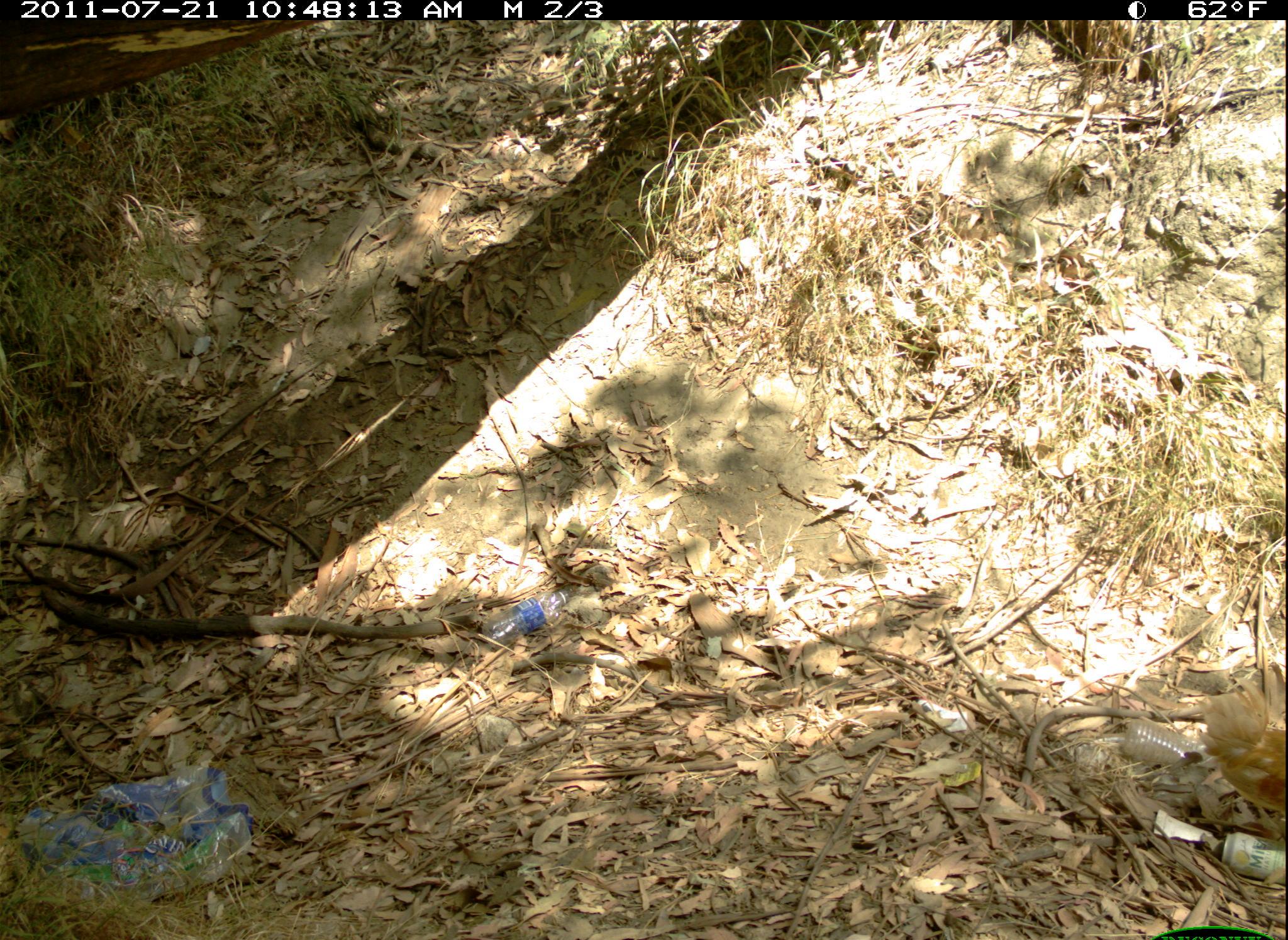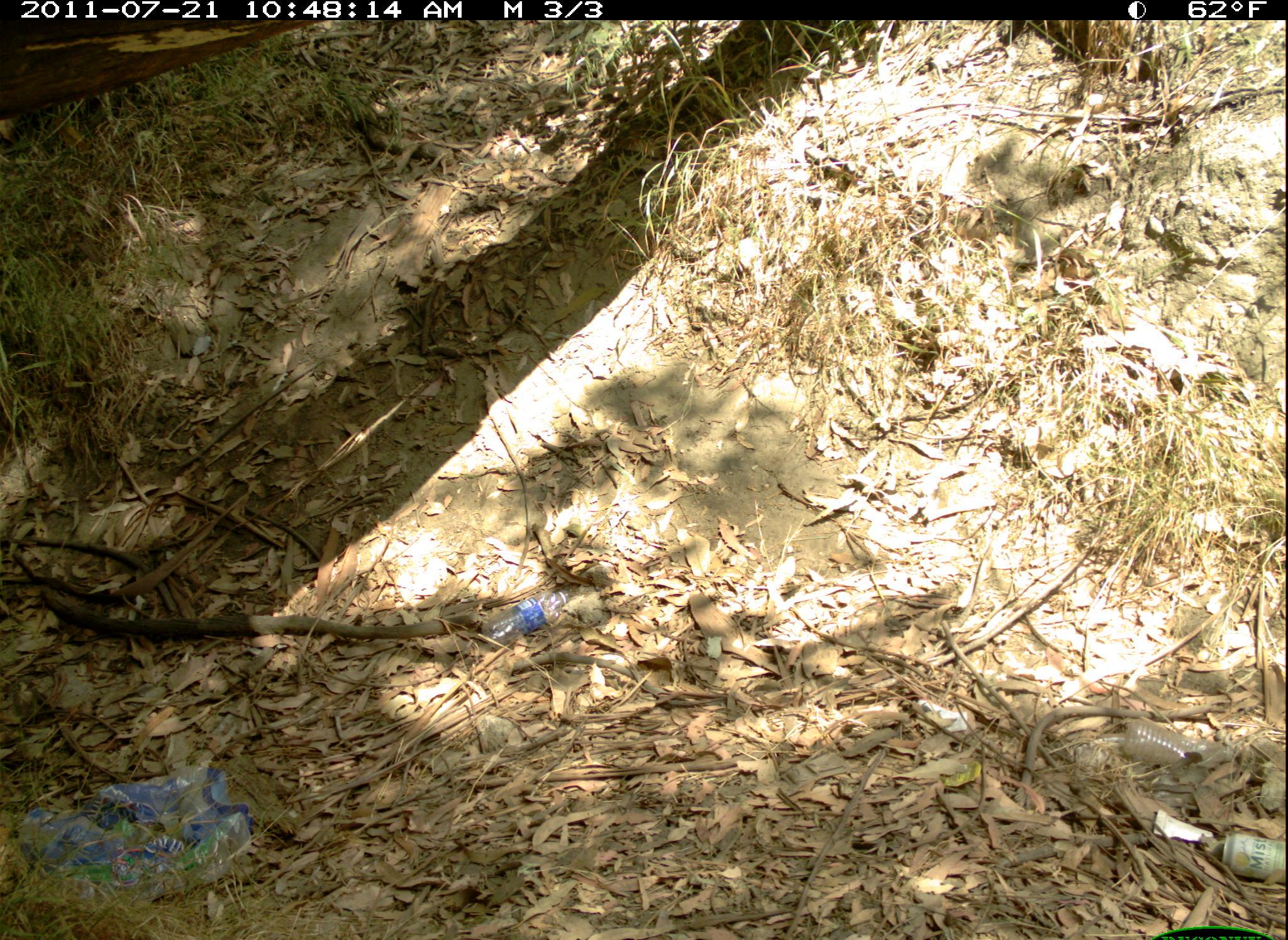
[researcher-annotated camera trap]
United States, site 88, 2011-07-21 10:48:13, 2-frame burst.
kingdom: Animalia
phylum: Chordata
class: Aves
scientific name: Aves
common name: bird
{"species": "bird (Aves)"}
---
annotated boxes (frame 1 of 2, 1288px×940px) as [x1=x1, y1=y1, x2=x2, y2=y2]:
bird: [x1=1195, y1=681, x2=1286, y2=828]